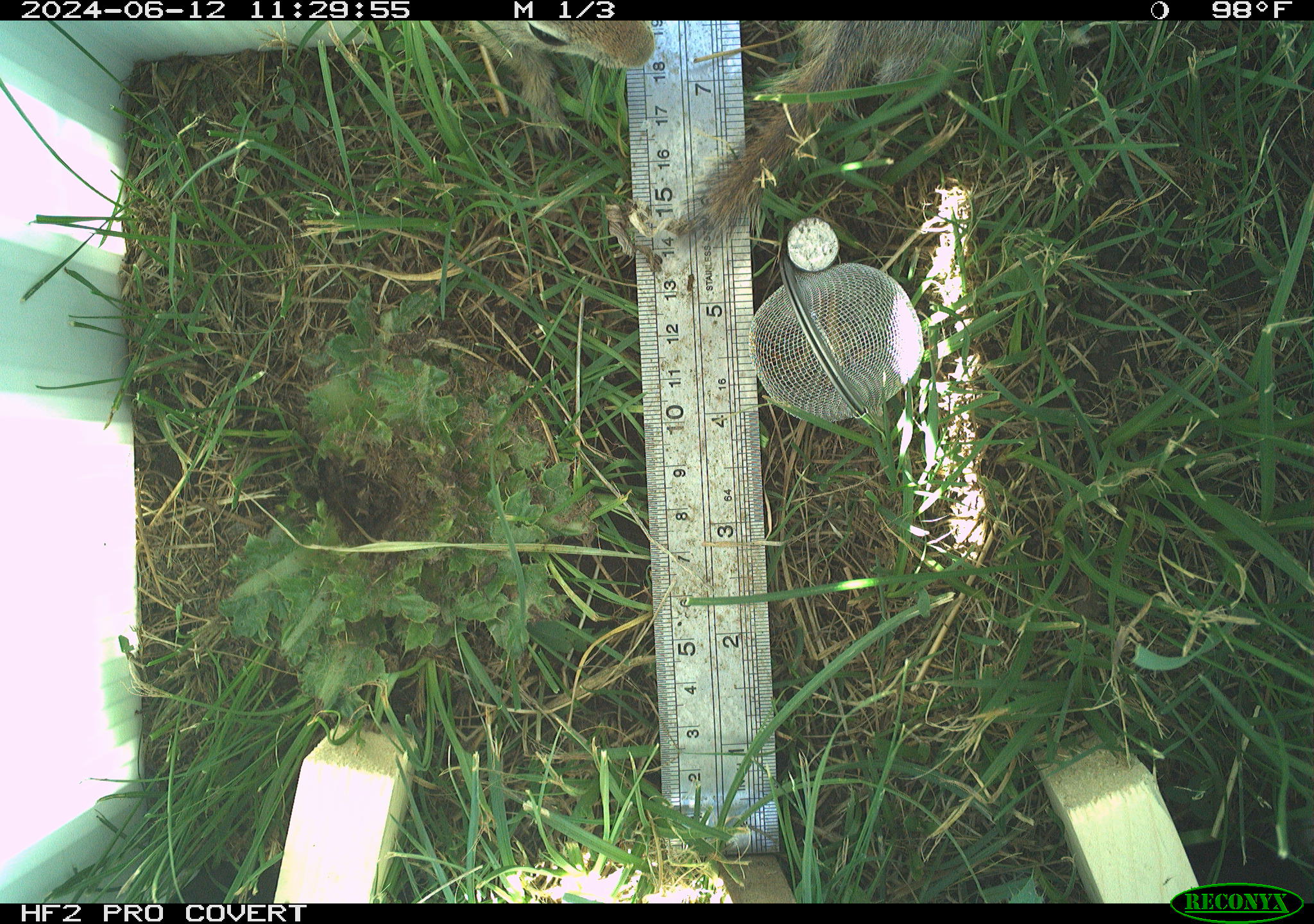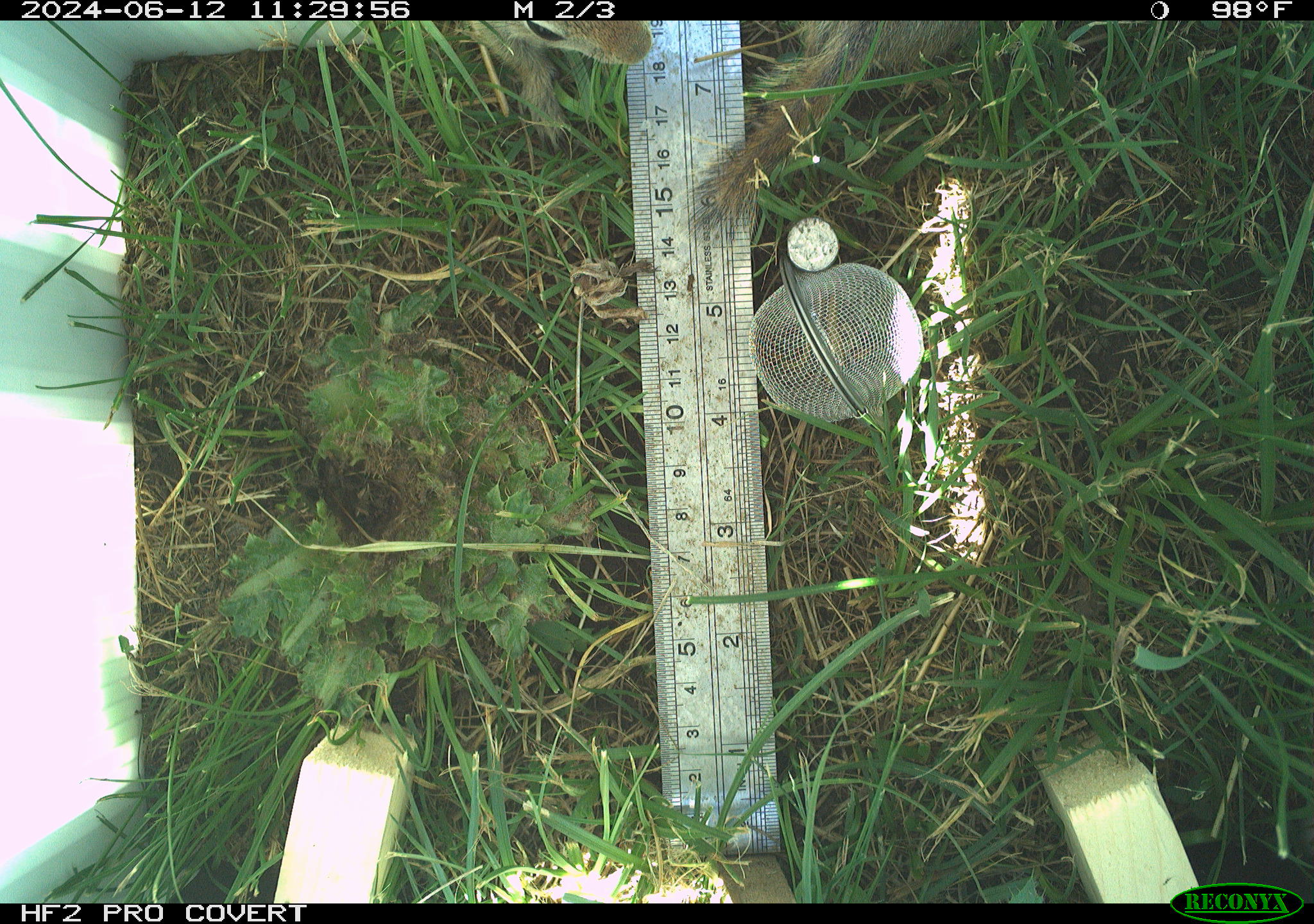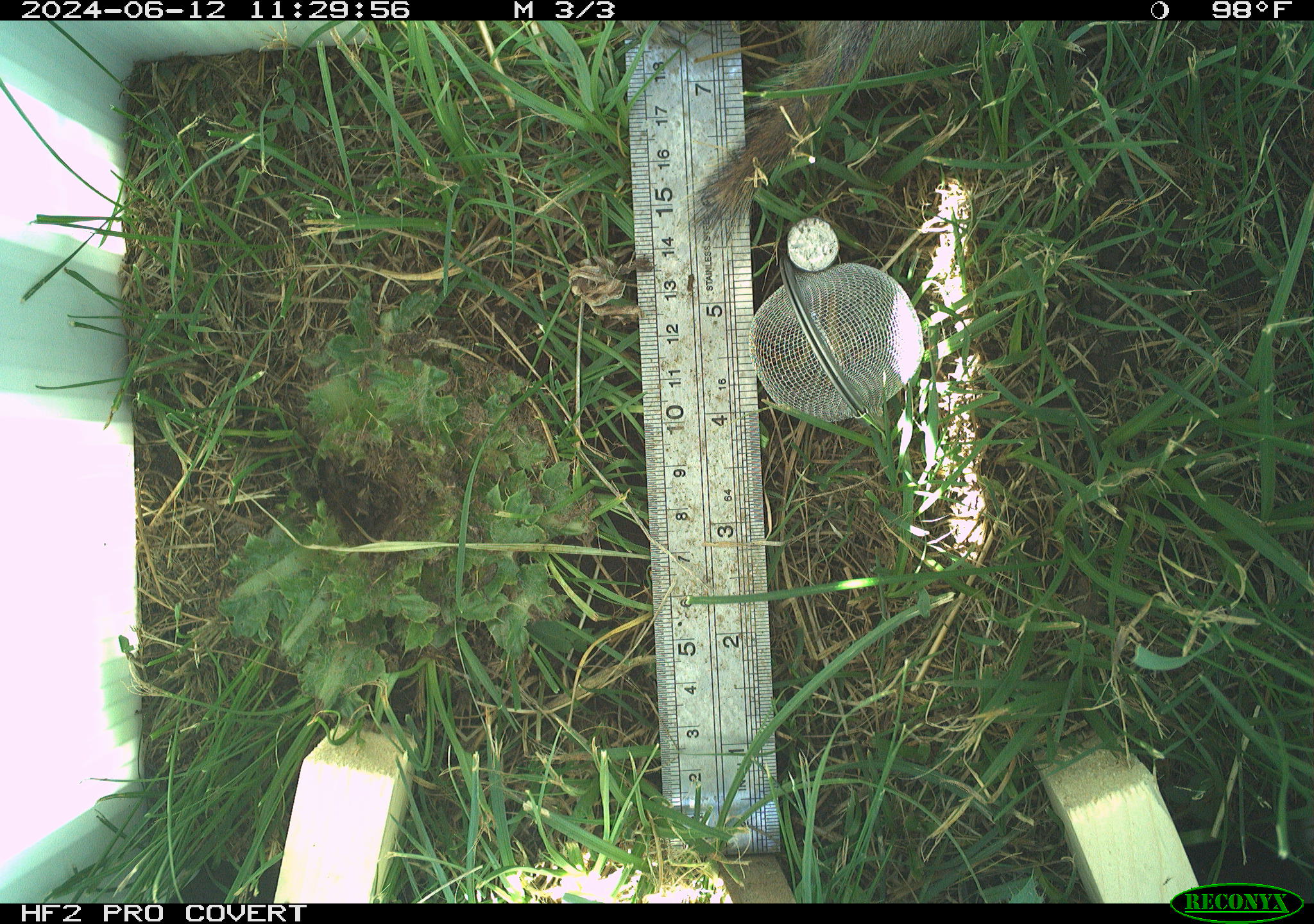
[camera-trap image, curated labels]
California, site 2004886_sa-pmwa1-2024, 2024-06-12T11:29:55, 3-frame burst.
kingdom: Animalia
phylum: Chordata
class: Mammalia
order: Rodentia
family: Sciuridae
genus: Urocitellus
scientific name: Urocitellus beldingi beldingi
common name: belding's ground squirrel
Belding's ground squirrel (Urocitellus beldingi beldingi).